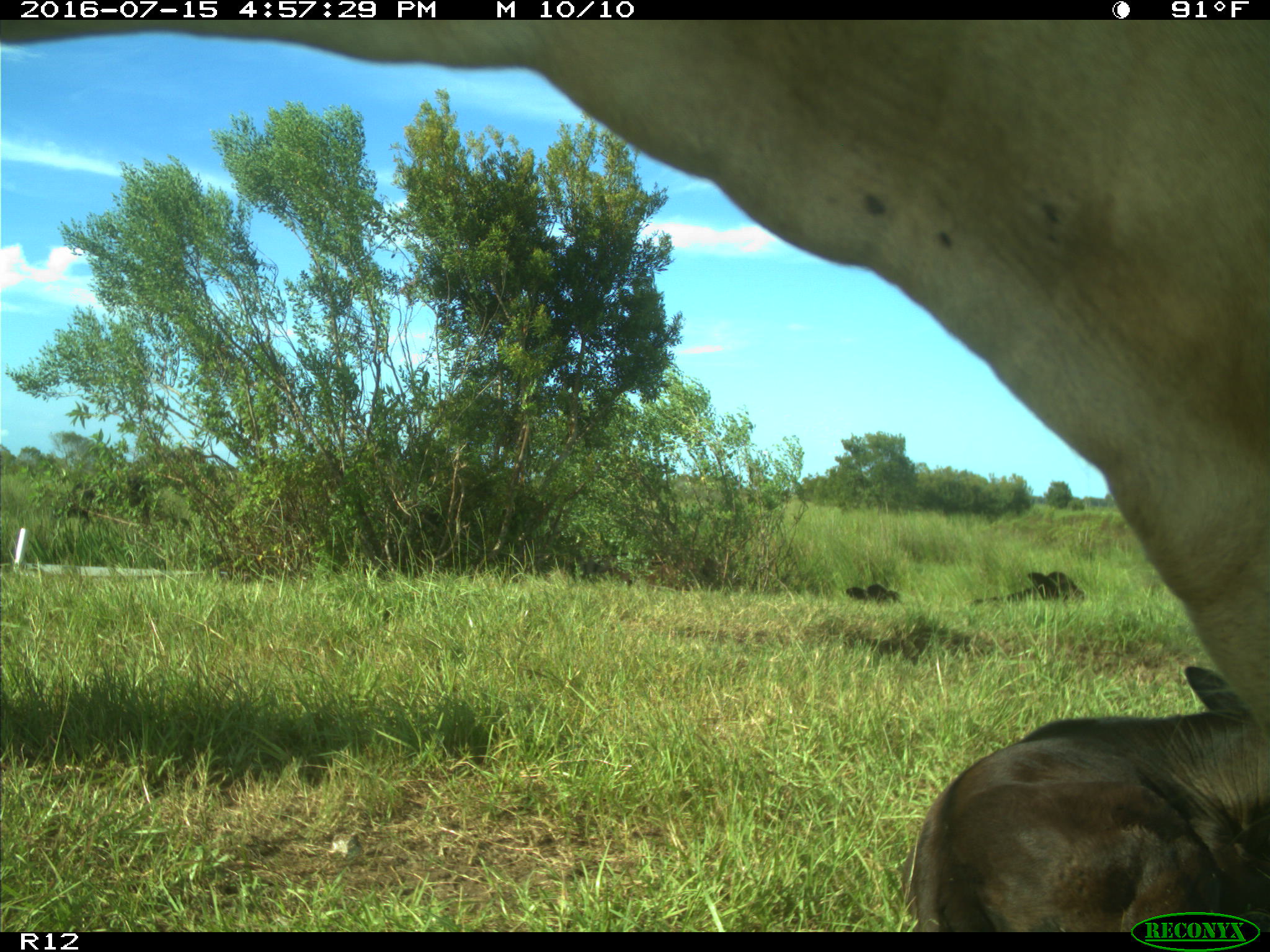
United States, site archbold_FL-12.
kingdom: Animalia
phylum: Chordata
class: Mammalia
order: Artiodactyla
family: Bovidae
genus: Bos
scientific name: Bos taurus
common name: domestic cow